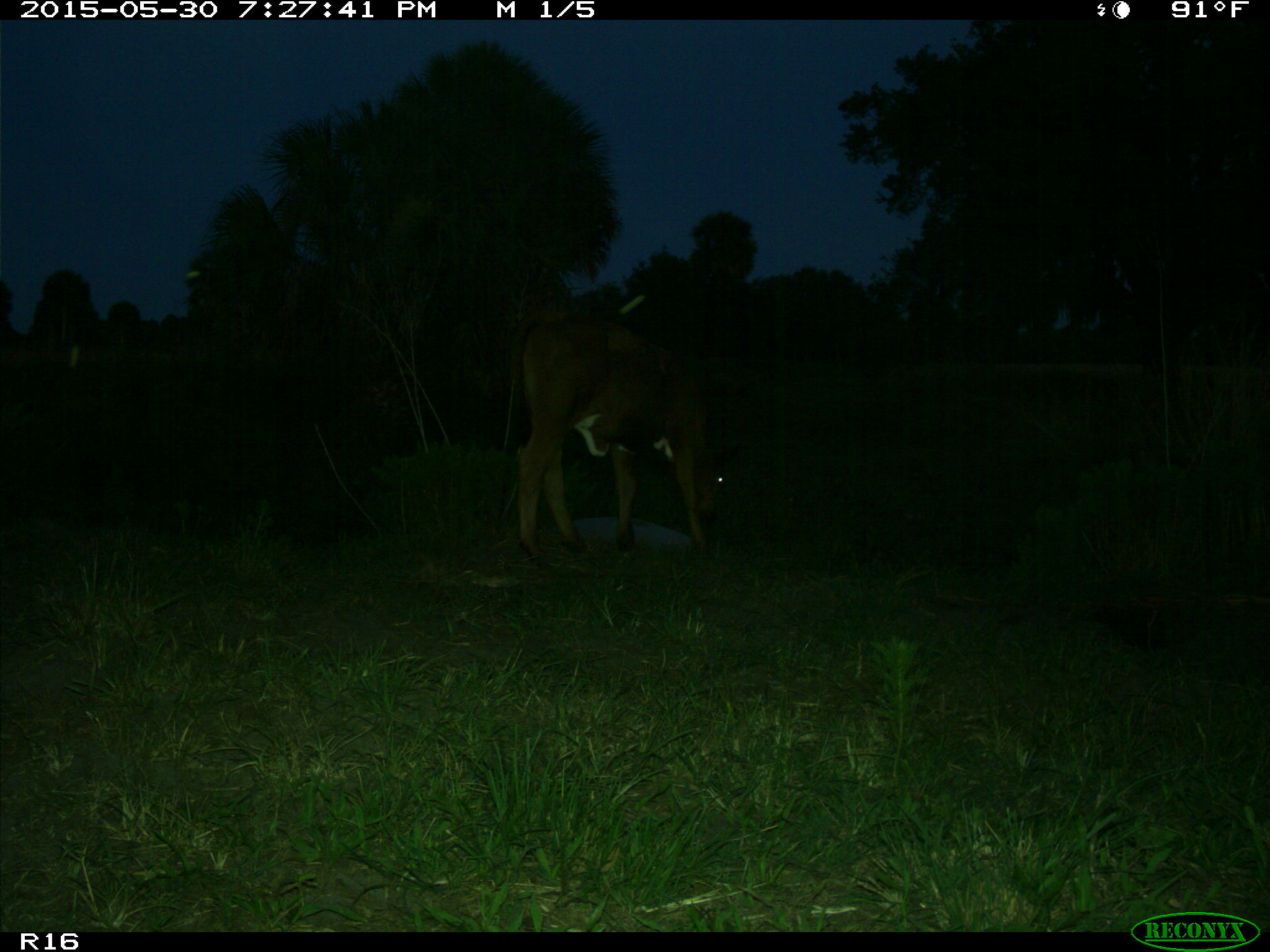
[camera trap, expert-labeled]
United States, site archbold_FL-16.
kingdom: Animalia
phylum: Chordata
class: Mammalia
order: Artiodactyla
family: Bovidae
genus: Bos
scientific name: Bos taurus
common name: domestic cow